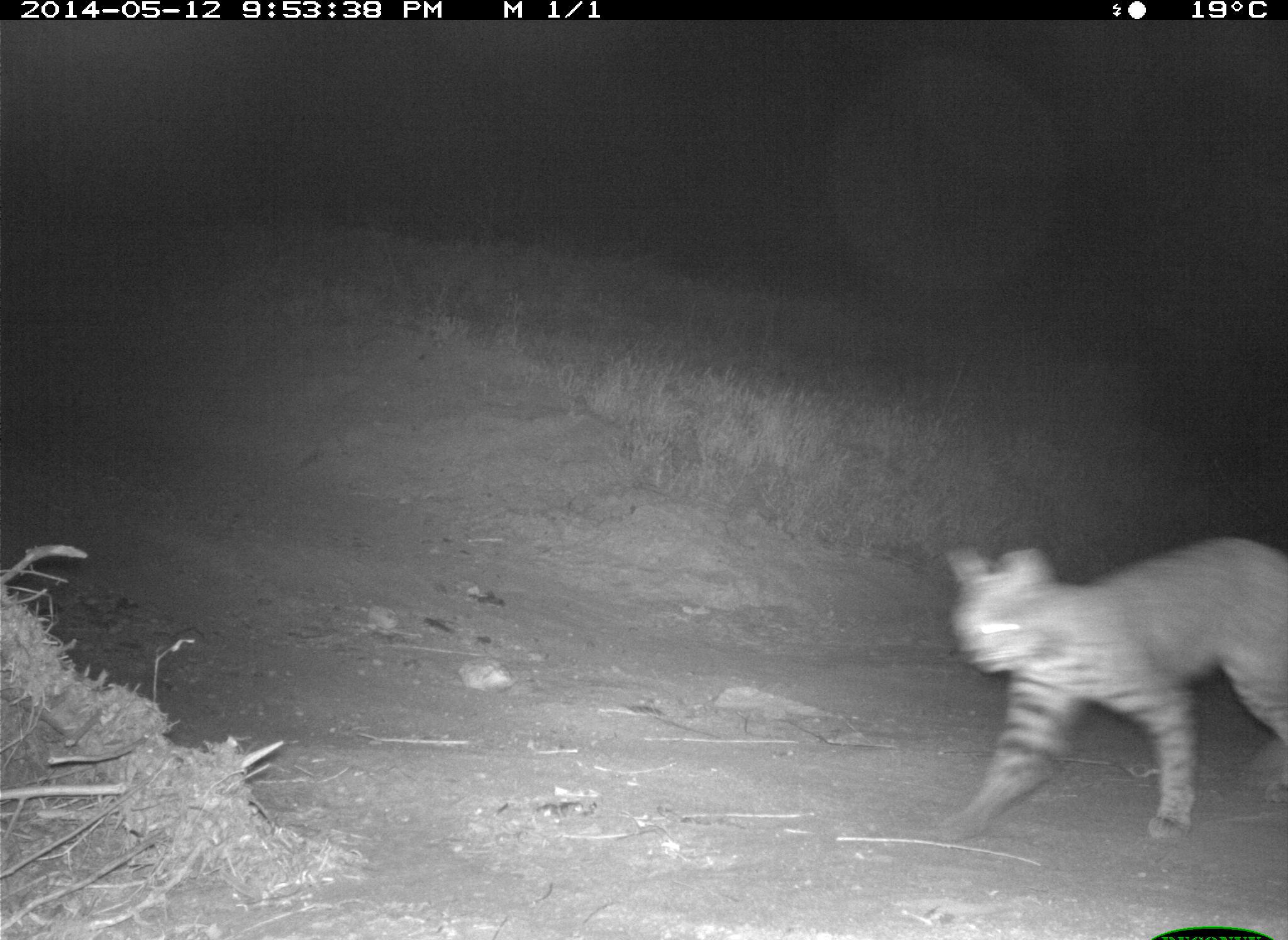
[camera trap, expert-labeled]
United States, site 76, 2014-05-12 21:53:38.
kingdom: Animalia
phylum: Chordata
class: Mammalia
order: Carnivora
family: Felidae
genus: Lynx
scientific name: Lynx rufus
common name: bobcat